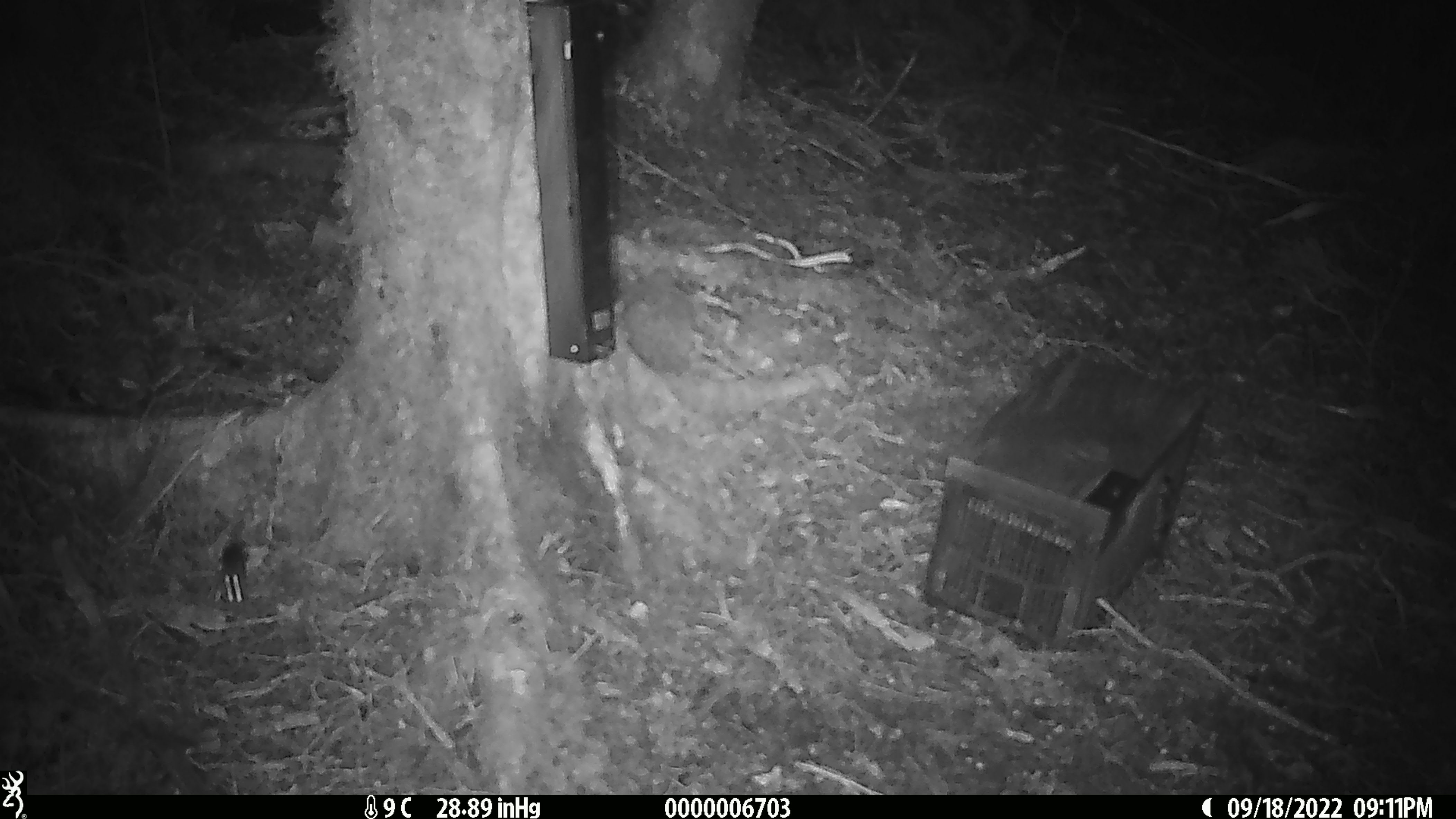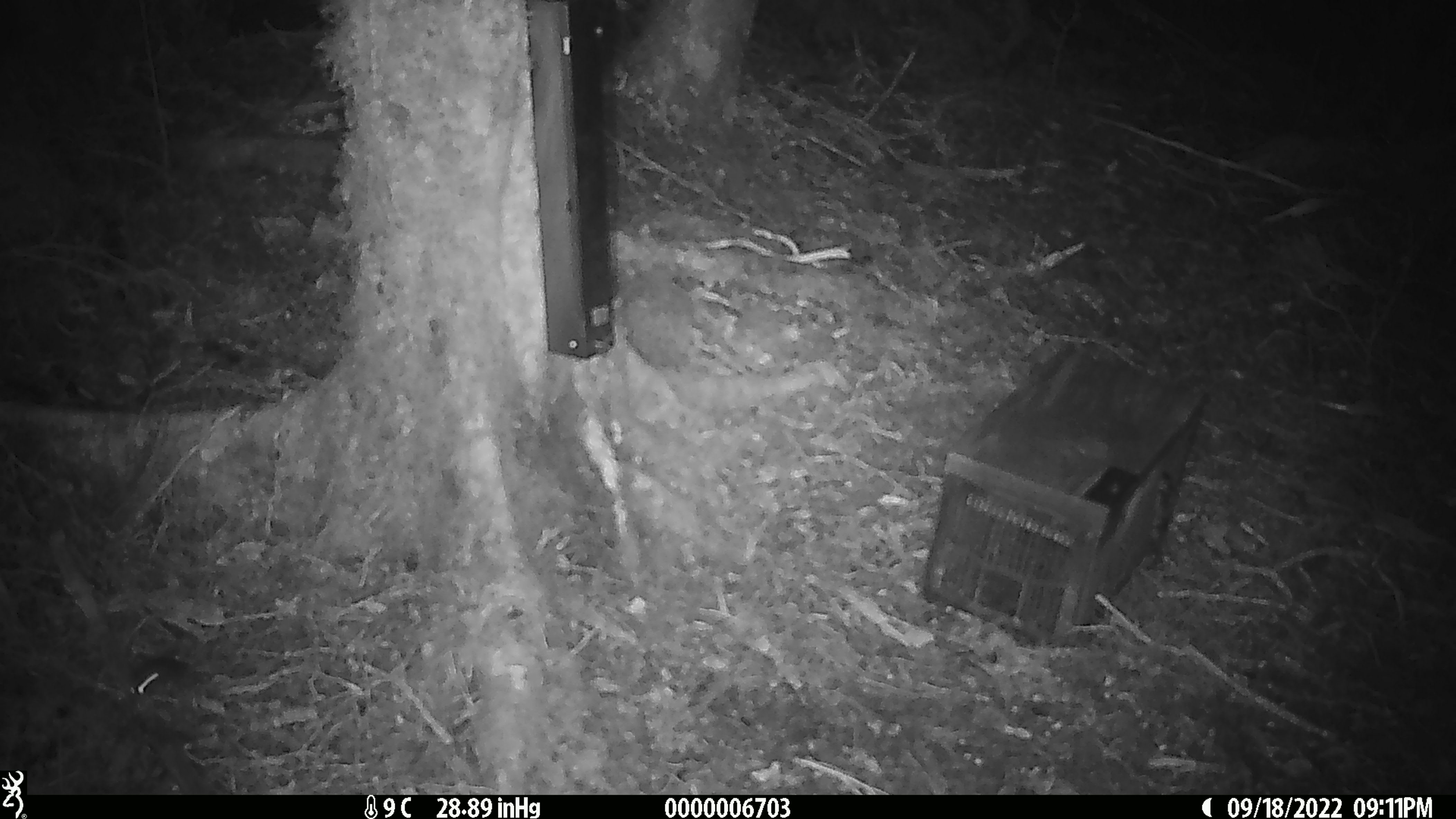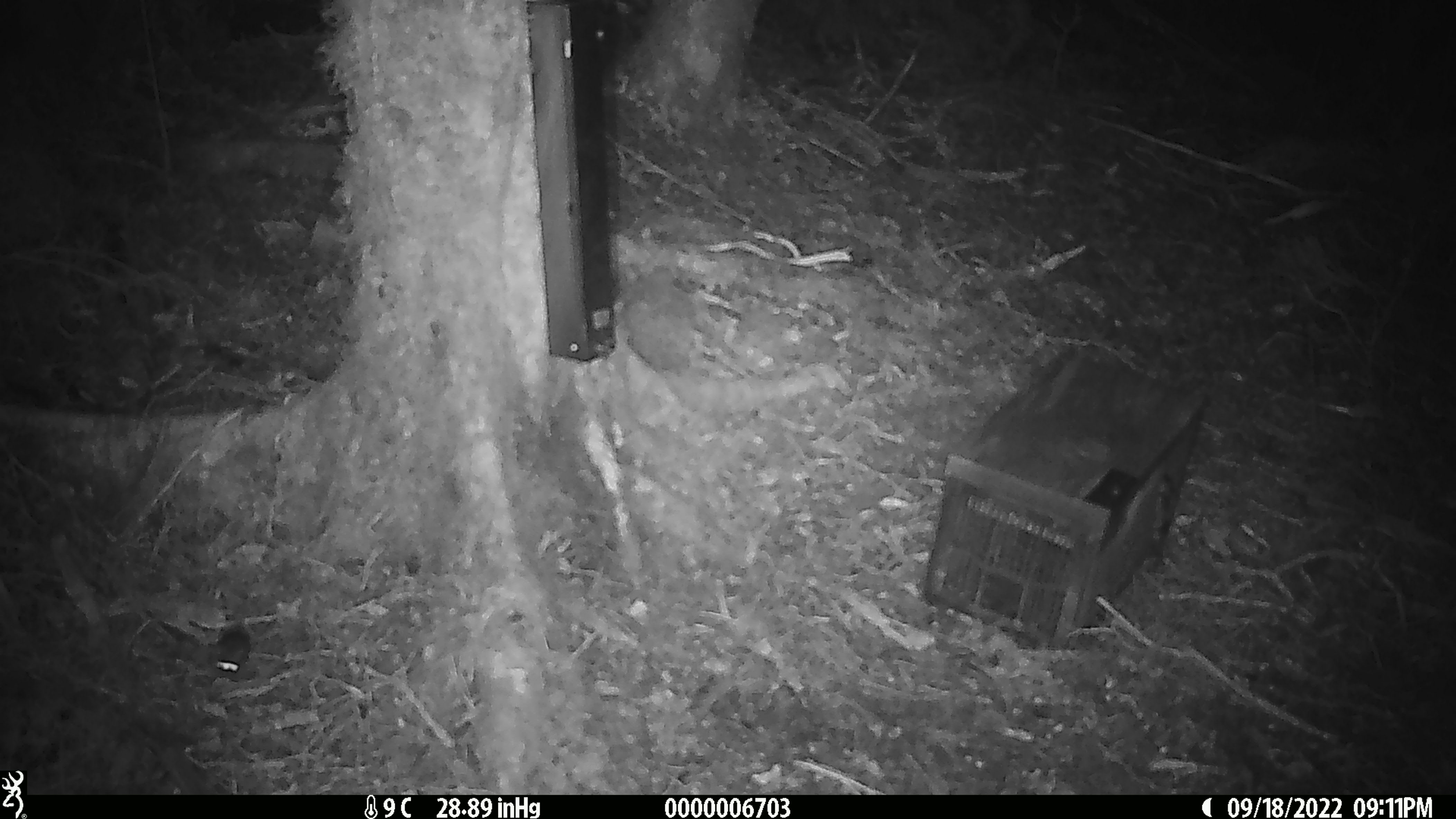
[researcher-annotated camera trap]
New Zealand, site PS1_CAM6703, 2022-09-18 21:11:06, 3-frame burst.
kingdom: Animalia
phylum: Chordata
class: Mammalia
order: Rodentia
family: Muridae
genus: Mus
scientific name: Mus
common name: mouse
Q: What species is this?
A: Mouse (Mus).